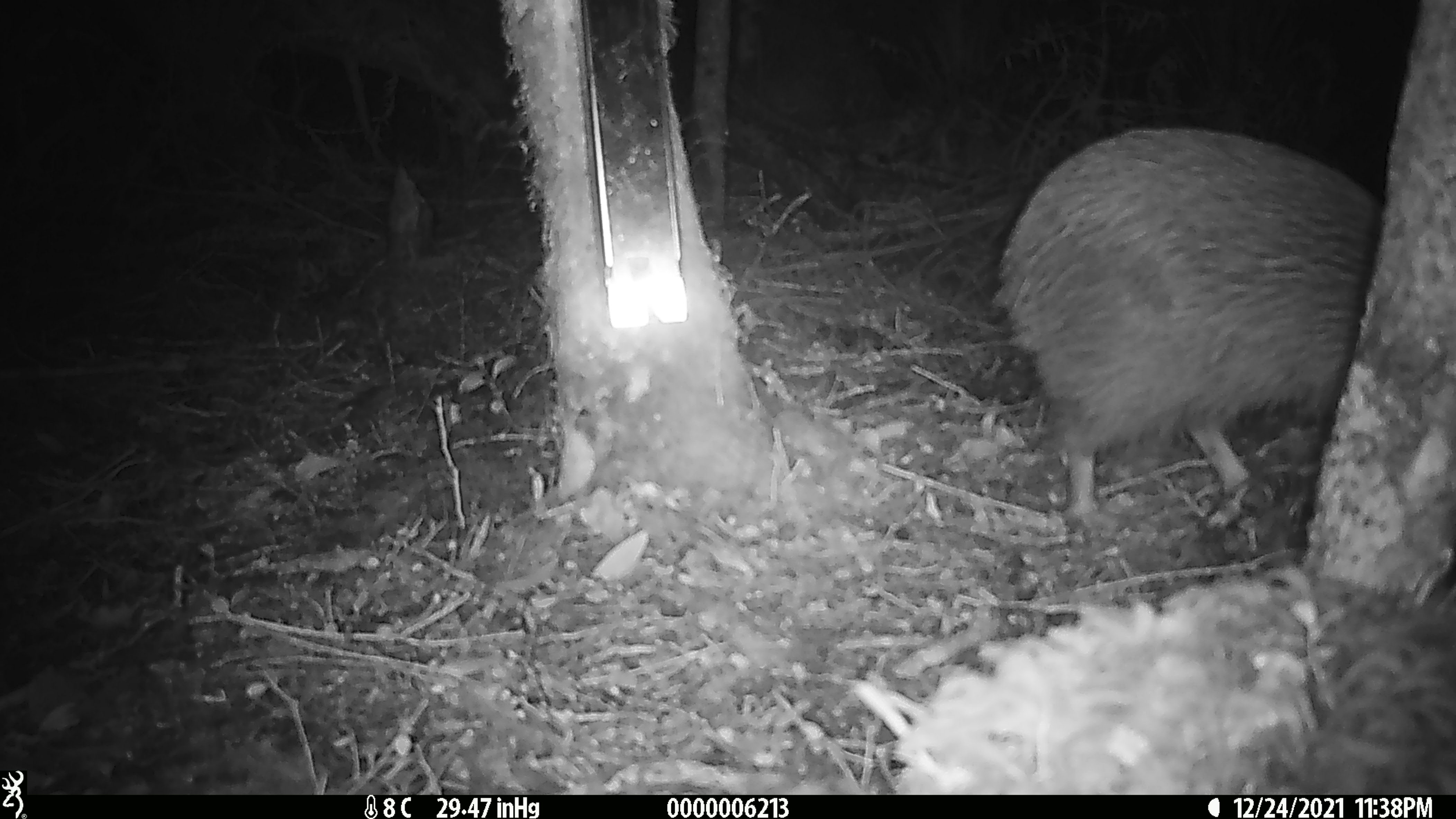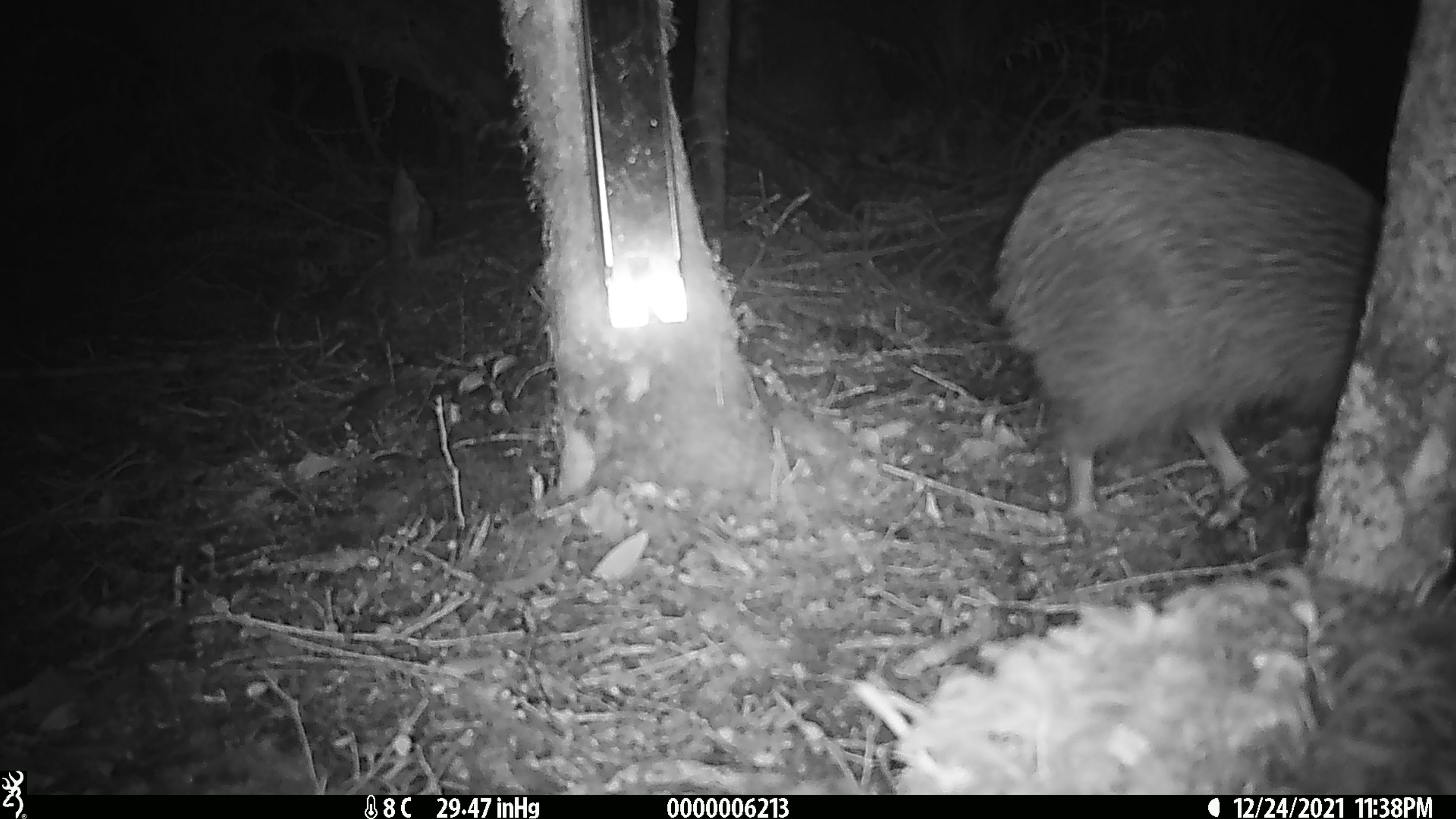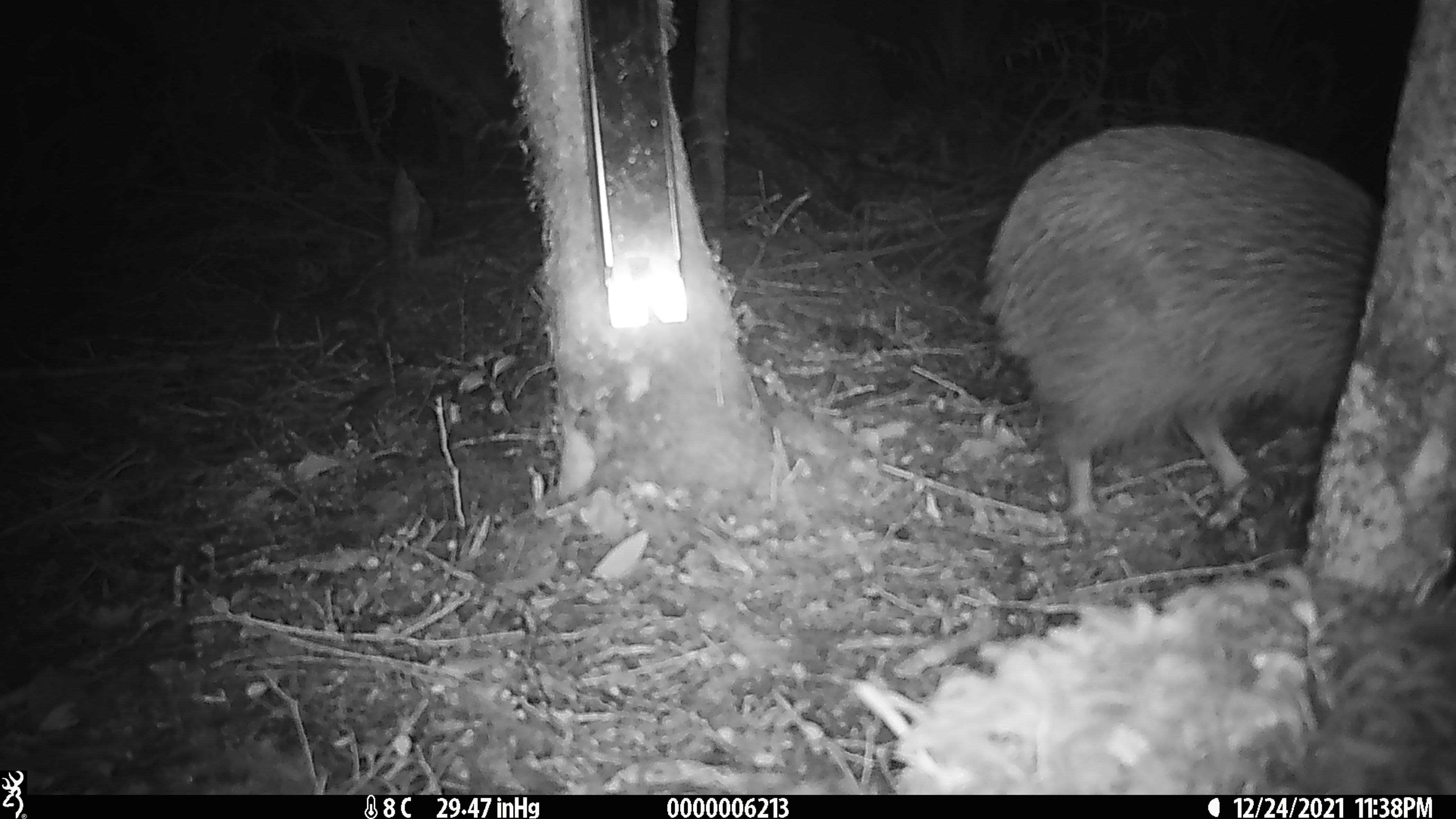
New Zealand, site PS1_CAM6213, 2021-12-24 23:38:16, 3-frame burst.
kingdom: Animalia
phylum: Chordata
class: Aves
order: Apterygiformes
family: Apterygidae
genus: Apteryx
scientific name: Apteryx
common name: kiwi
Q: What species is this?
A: Kiwi (Apteryx).